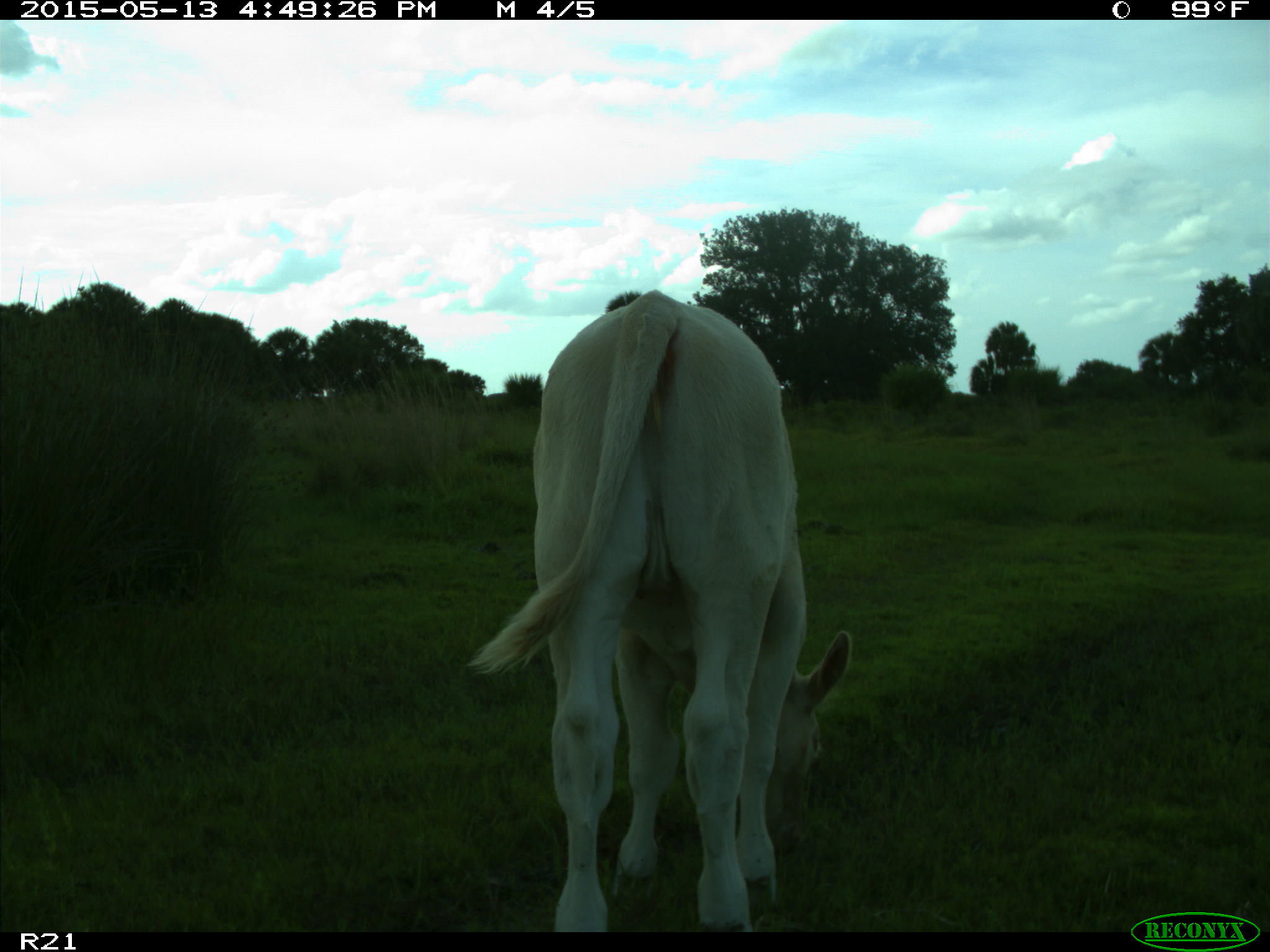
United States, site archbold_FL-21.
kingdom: Animalia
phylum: Chordata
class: Mammalia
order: Artiodactyla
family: Bovidae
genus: Bos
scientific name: Bos taurus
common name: domestic cow